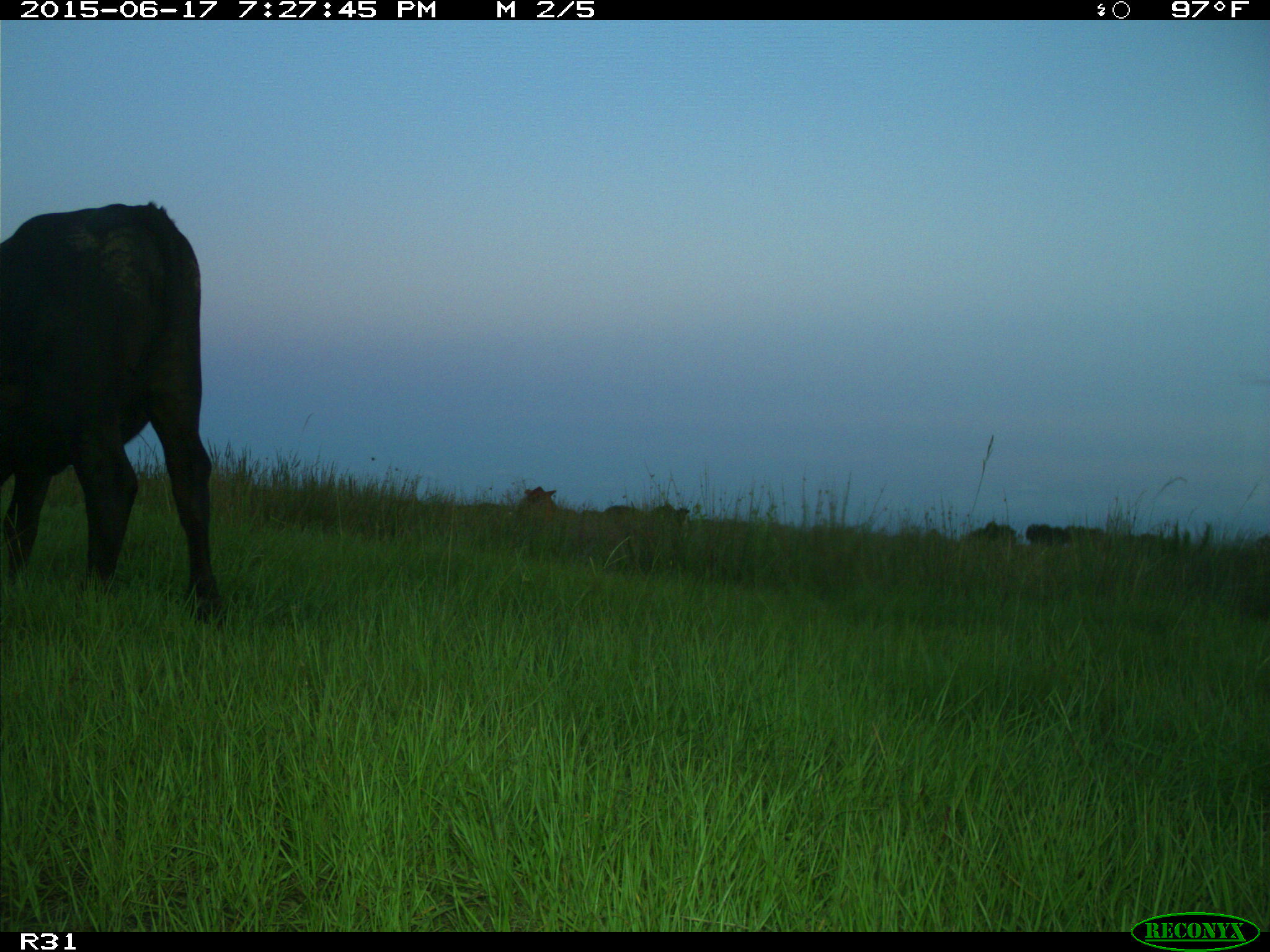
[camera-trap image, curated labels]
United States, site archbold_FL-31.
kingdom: Animalia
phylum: Chordata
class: Mammalia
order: Artiodactyla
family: Bovidae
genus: Bos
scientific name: Bos taurus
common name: domestic cow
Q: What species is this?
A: Bos taurus (domestic cow).